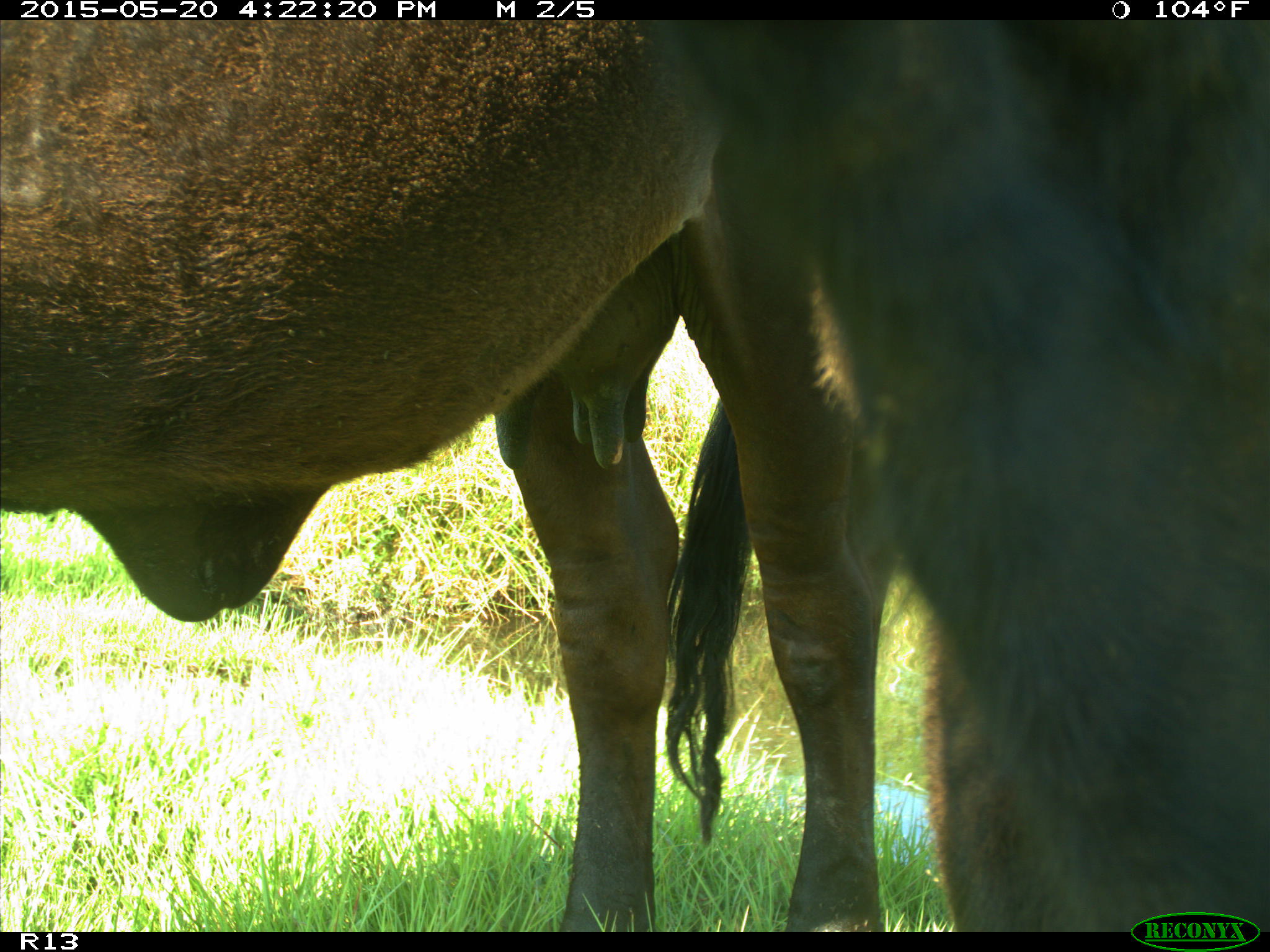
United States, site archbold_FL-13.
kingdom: Animalia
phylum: Chordata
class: Mammalia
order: Artiodactyla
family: Bovidae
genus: Bos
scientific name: Bos taurus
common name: domestic cow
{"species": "Bos taurus (domestic cow)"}